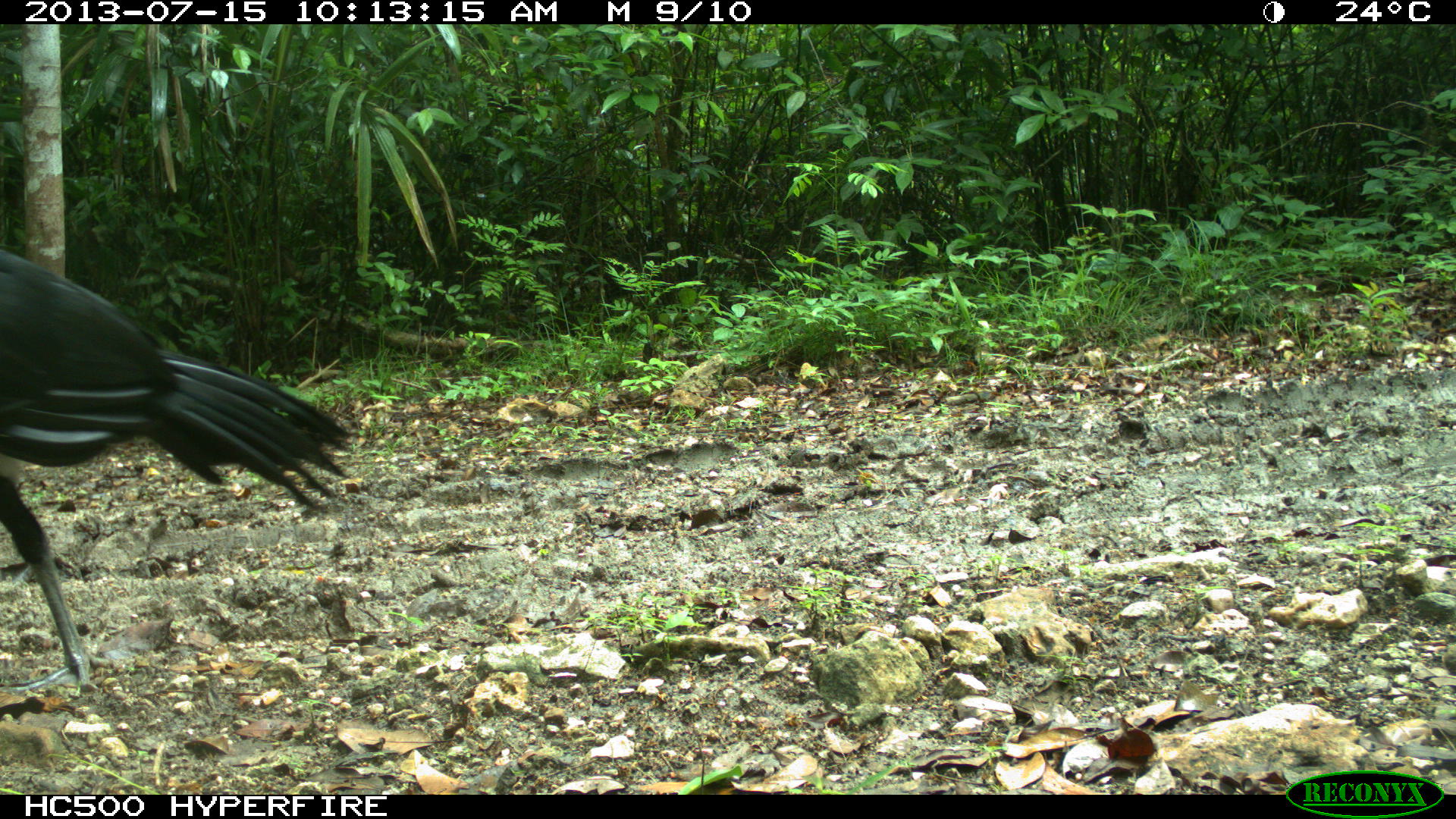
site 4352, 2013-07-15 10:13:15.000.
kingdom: Animalia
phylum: Chordata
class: Aves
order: Galliformes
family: Cracidae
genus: Crax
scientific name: Crax rubra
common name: great curassow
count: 1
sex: male